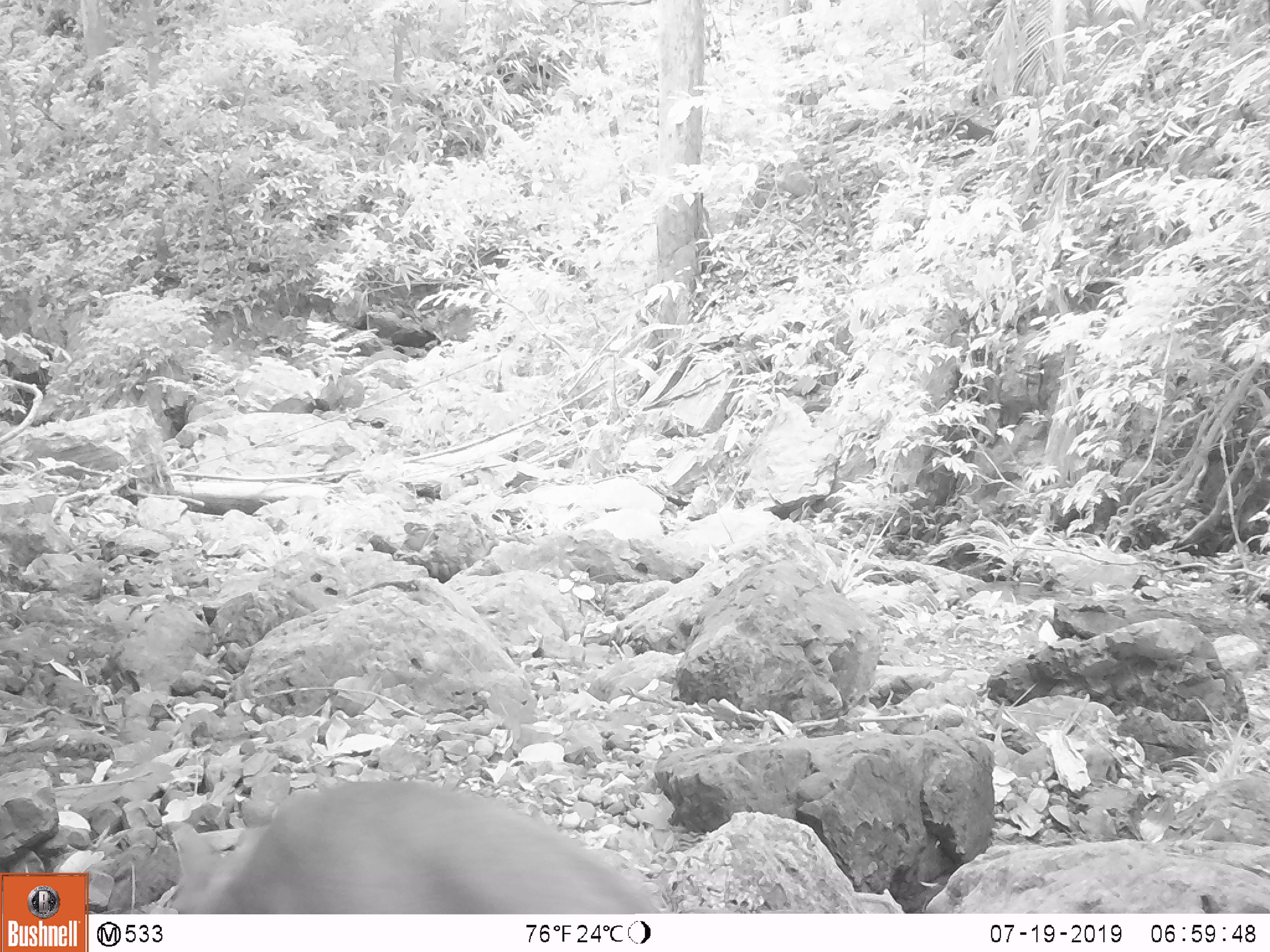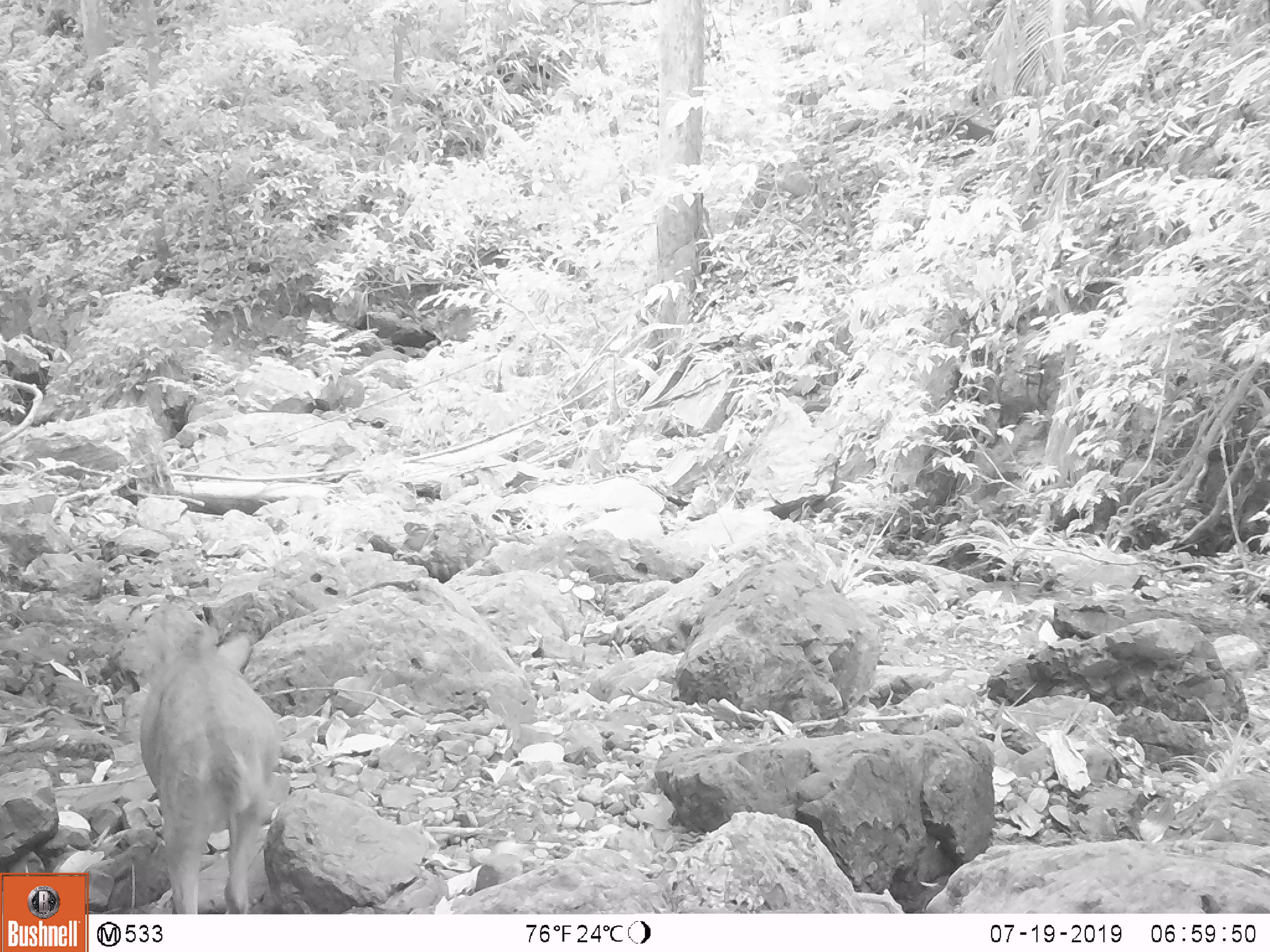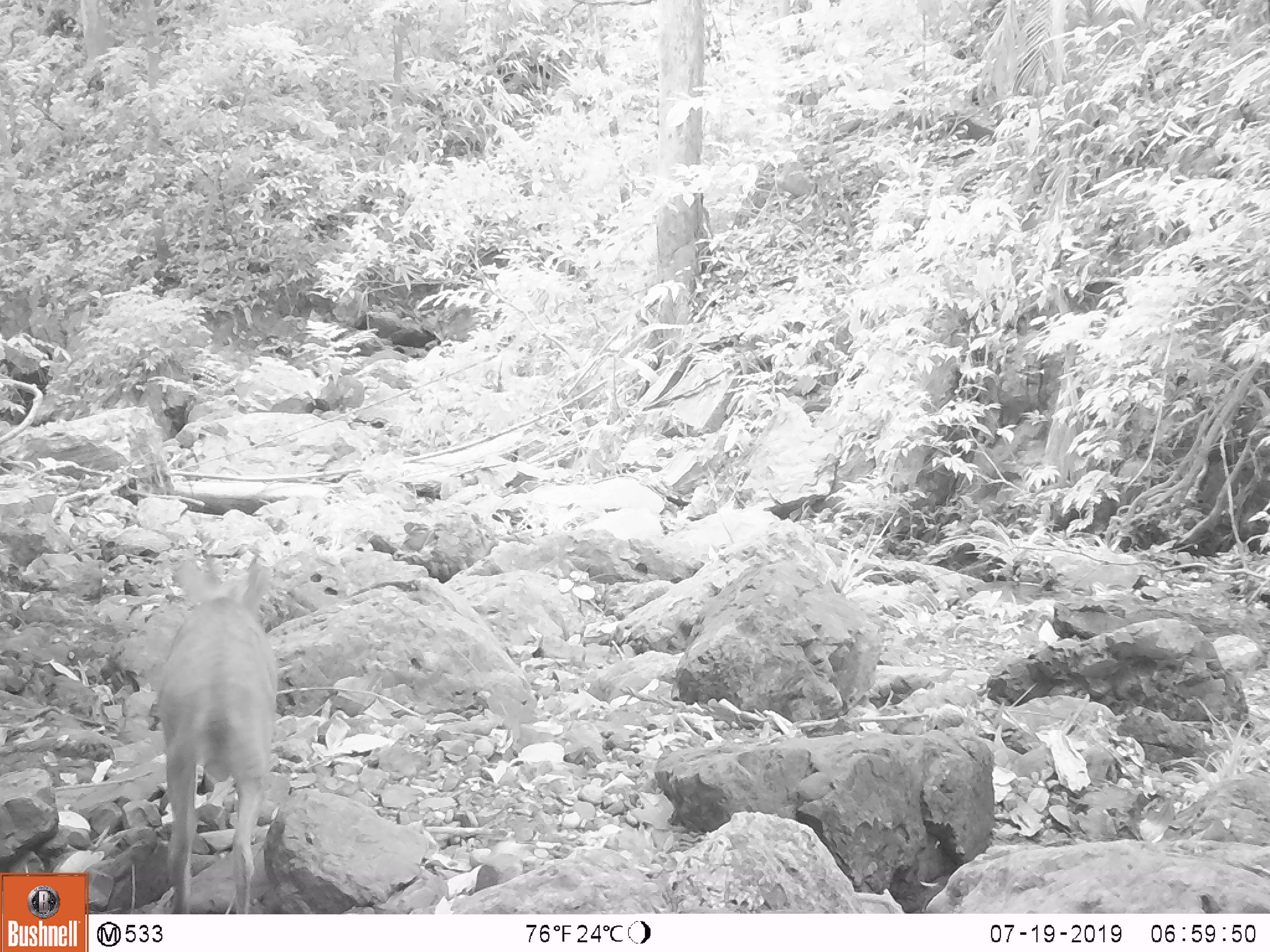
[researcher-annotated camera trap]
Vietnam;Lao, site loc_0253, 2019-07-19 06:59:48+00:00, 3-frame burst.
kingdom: Animalia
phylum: Chordata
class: Mammalia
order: Artiodactyla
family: Cervidae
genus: Muntiacus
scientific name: Muntiacus rooseveltorum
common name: roosevelt's muntjac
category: roosevelts muntjac group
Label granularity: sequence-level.